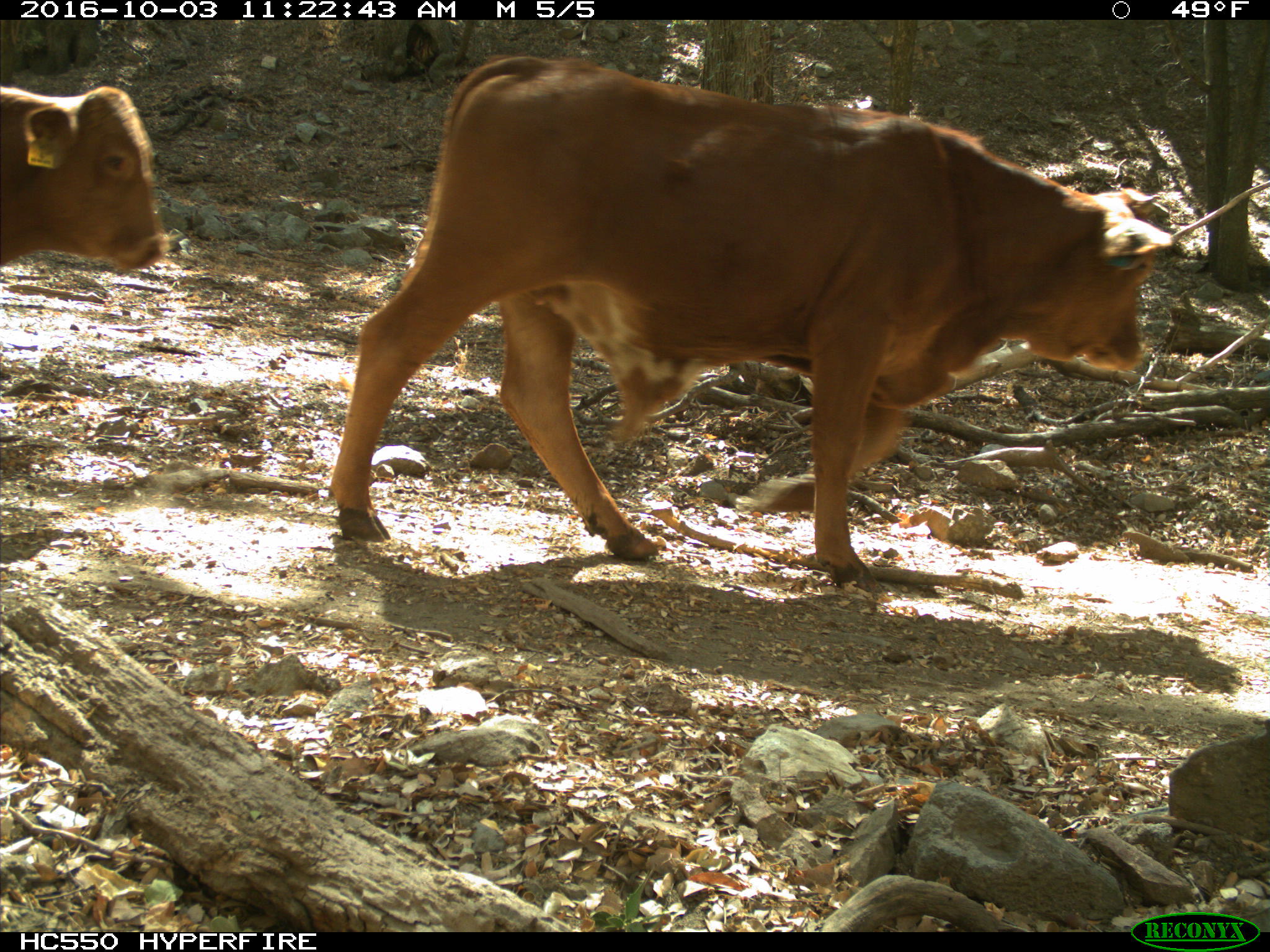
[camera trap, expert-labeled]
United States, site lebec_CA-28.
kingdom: Animalia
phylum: Chordata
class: Mammalia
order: Artiodactyla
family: Bovidae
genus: Bos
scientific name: Bos taurus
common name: domestic cow